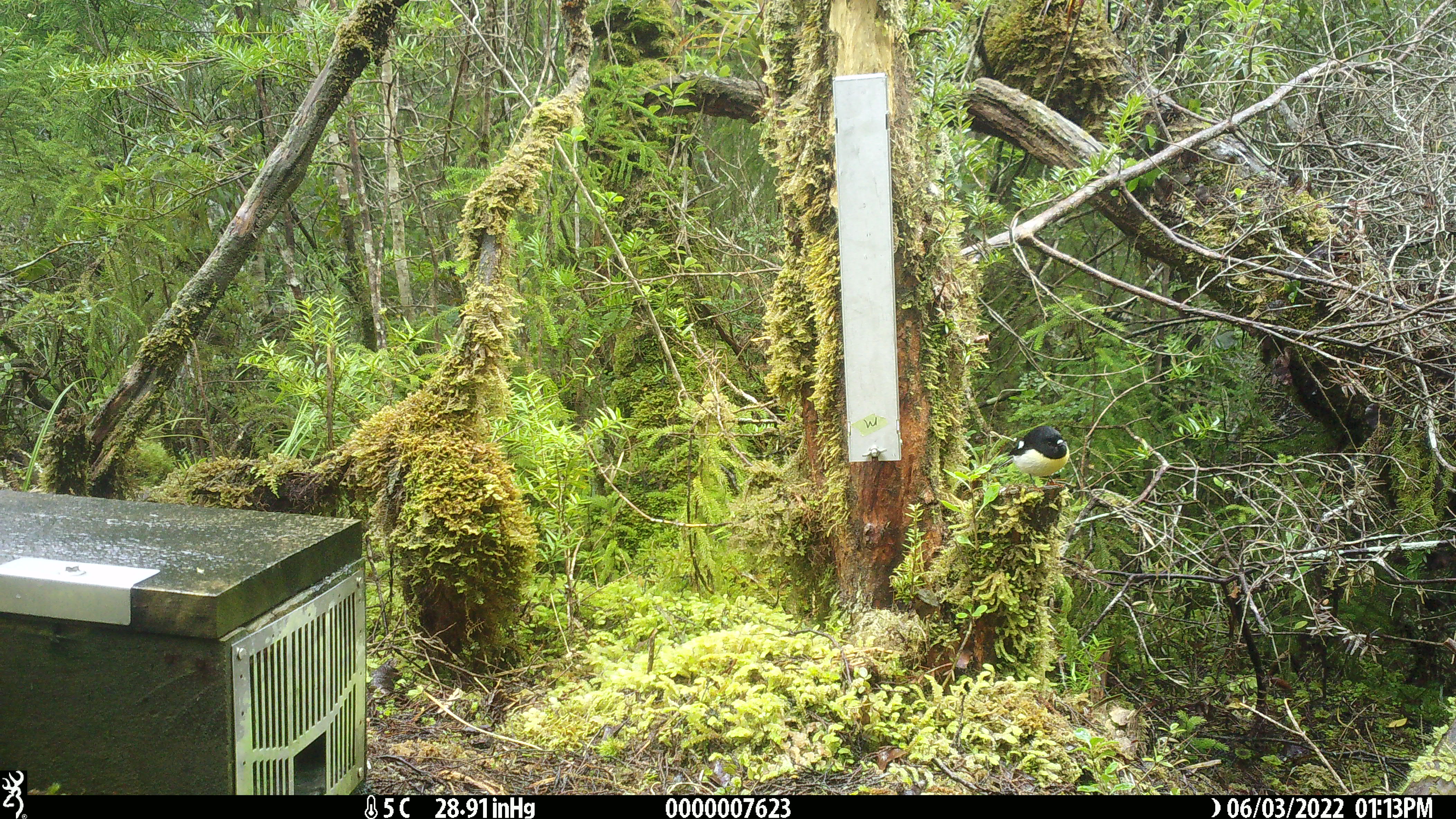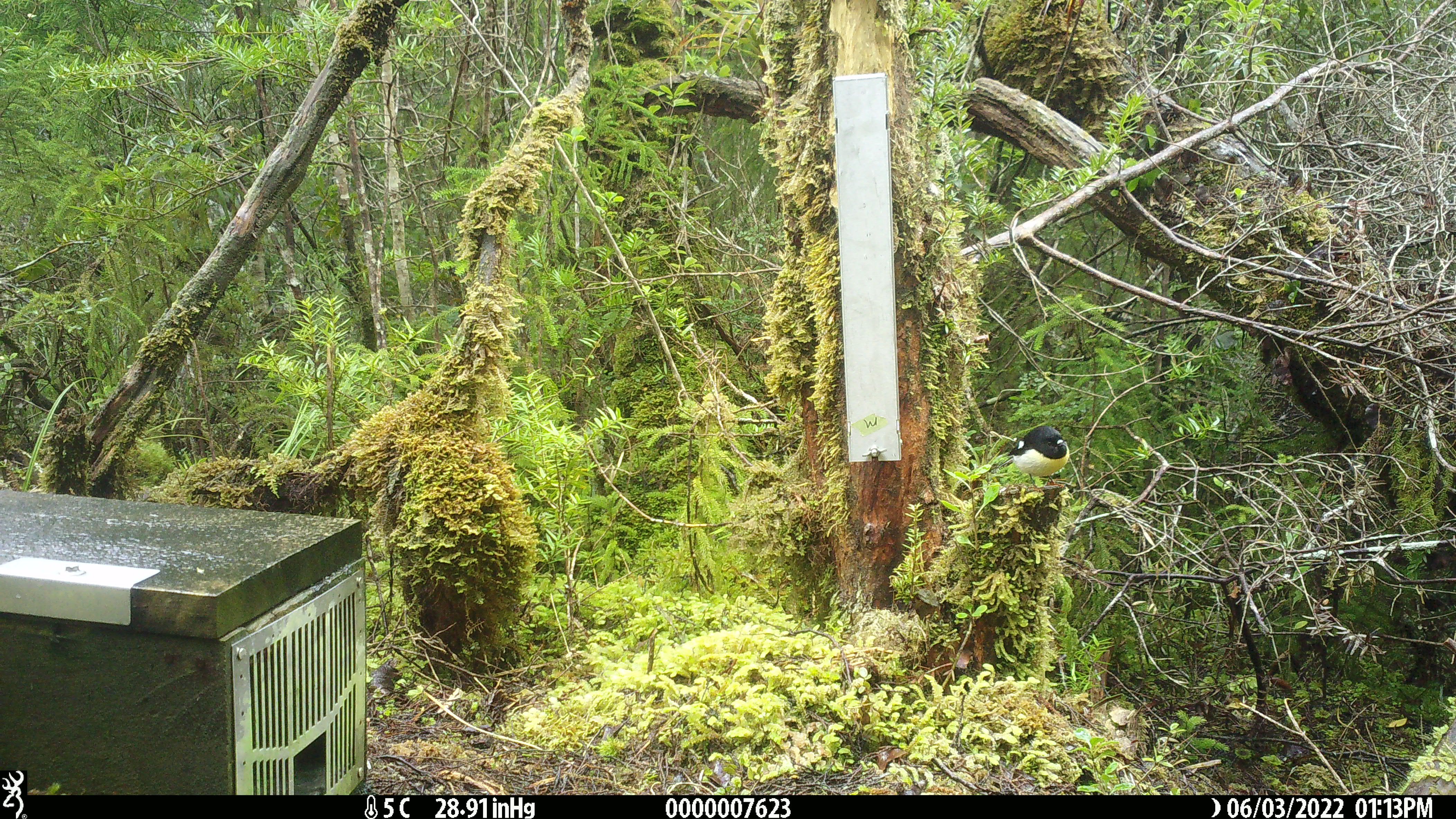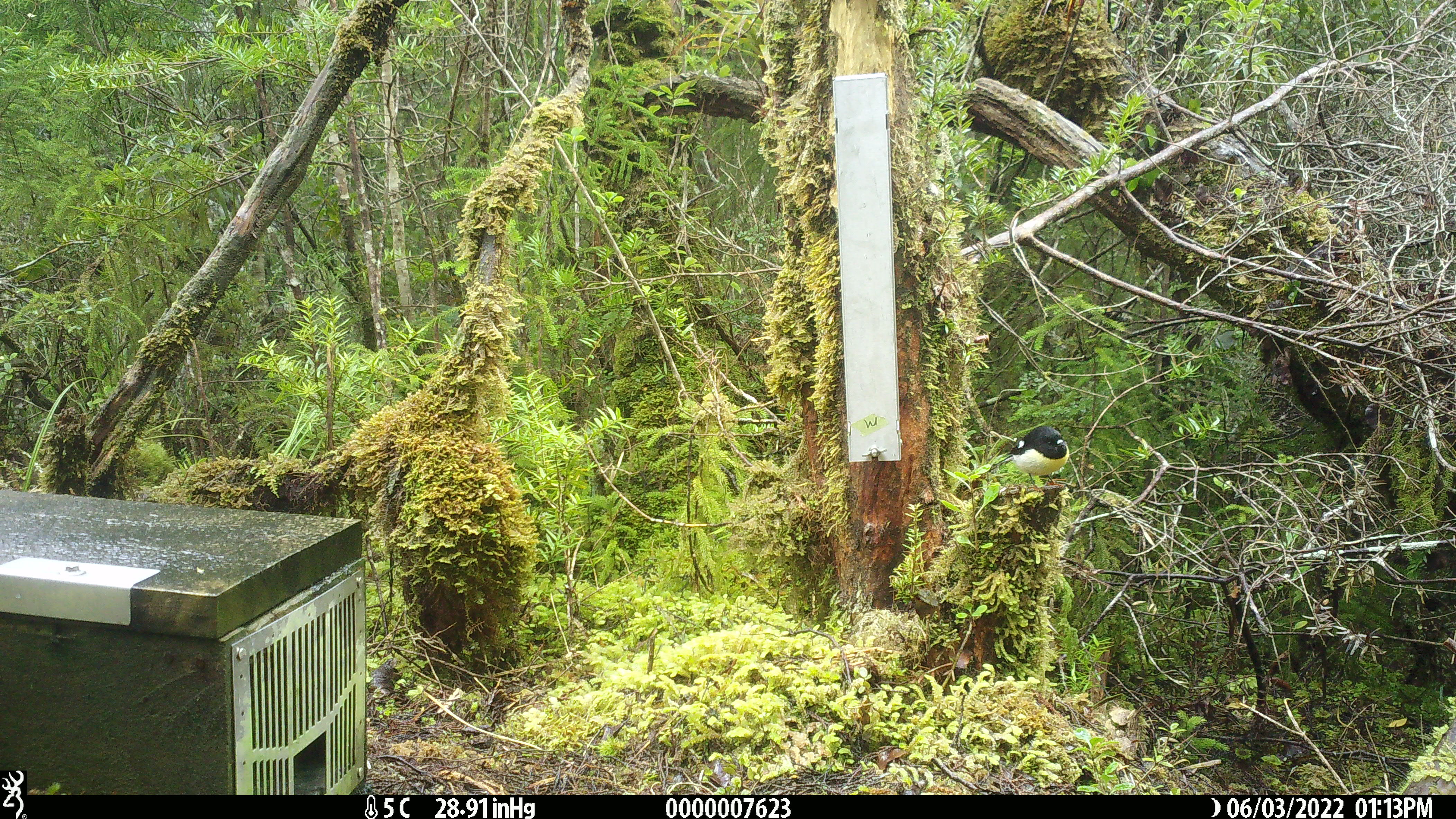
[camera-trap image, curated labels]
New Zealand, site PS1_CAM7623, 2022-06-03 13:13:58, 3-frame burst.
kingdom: Animalia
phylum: Chordata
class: Aves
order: Passeriformes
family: Petroicidae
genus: Petroica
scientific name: Petroica macrocephala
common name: tomtit